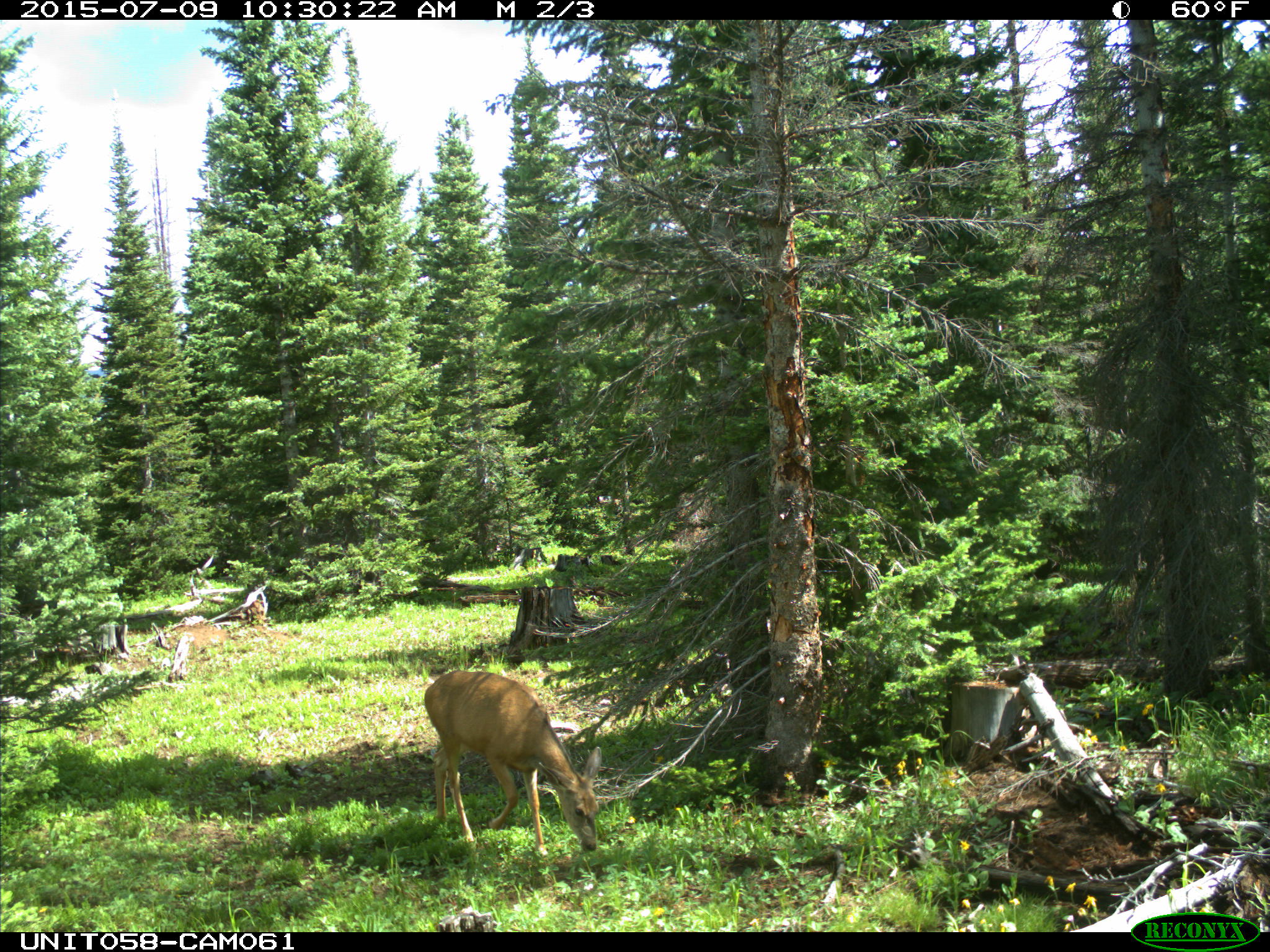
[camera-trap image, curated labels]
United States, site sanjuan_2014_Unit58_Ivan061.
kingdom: Animalia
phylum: Chordata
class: Mammalia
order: Artiodactyla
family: Cervidae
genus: Odocoileus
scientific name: Odocoileus hemionus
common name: mule deer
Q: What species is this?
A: Odocoileus hemionus (mule deer).